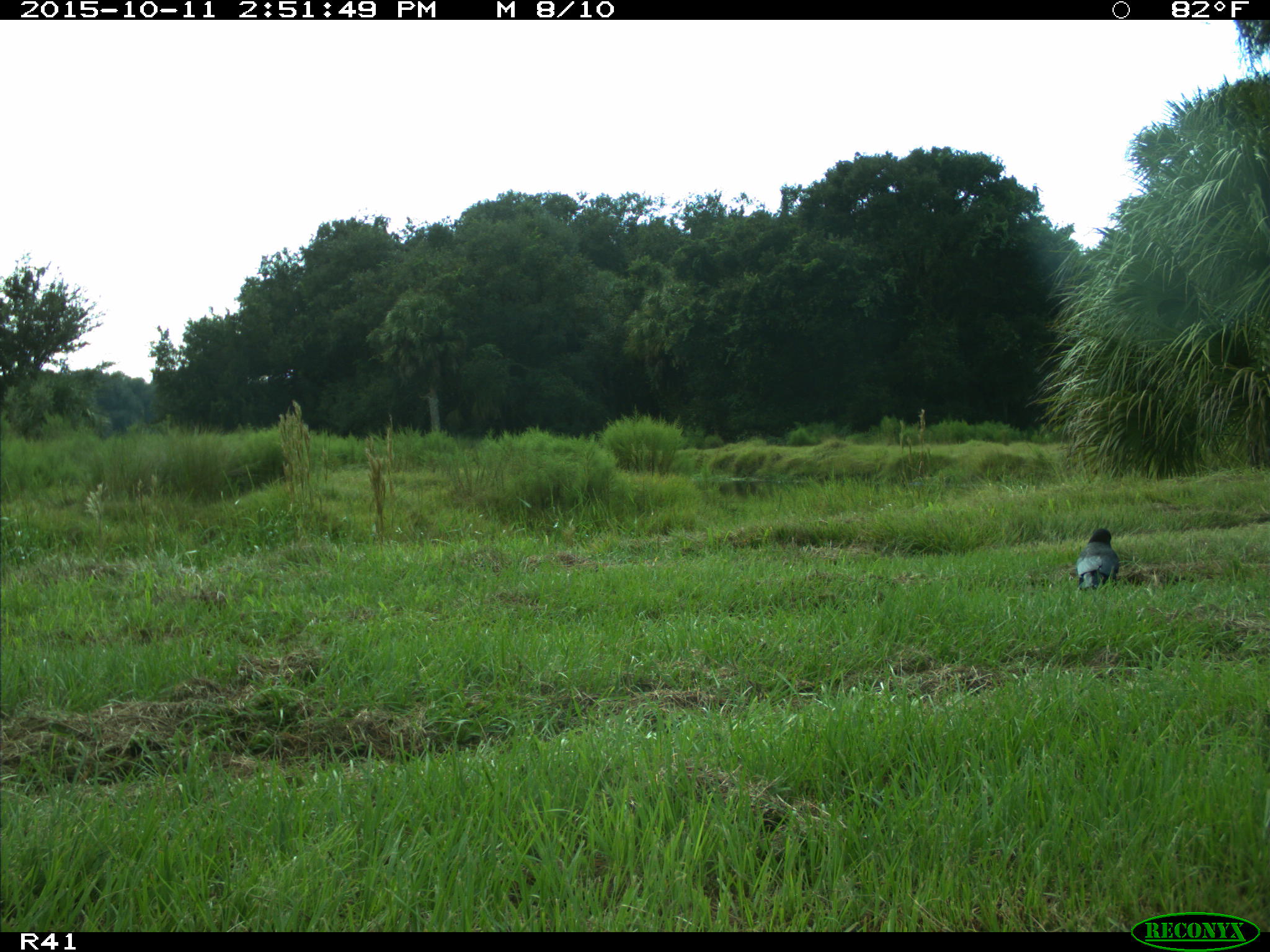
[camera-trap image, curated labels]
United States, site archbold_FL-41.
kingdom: Animalia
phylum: Chordata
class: Aves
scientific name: Aves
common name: birds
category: unidentified bird